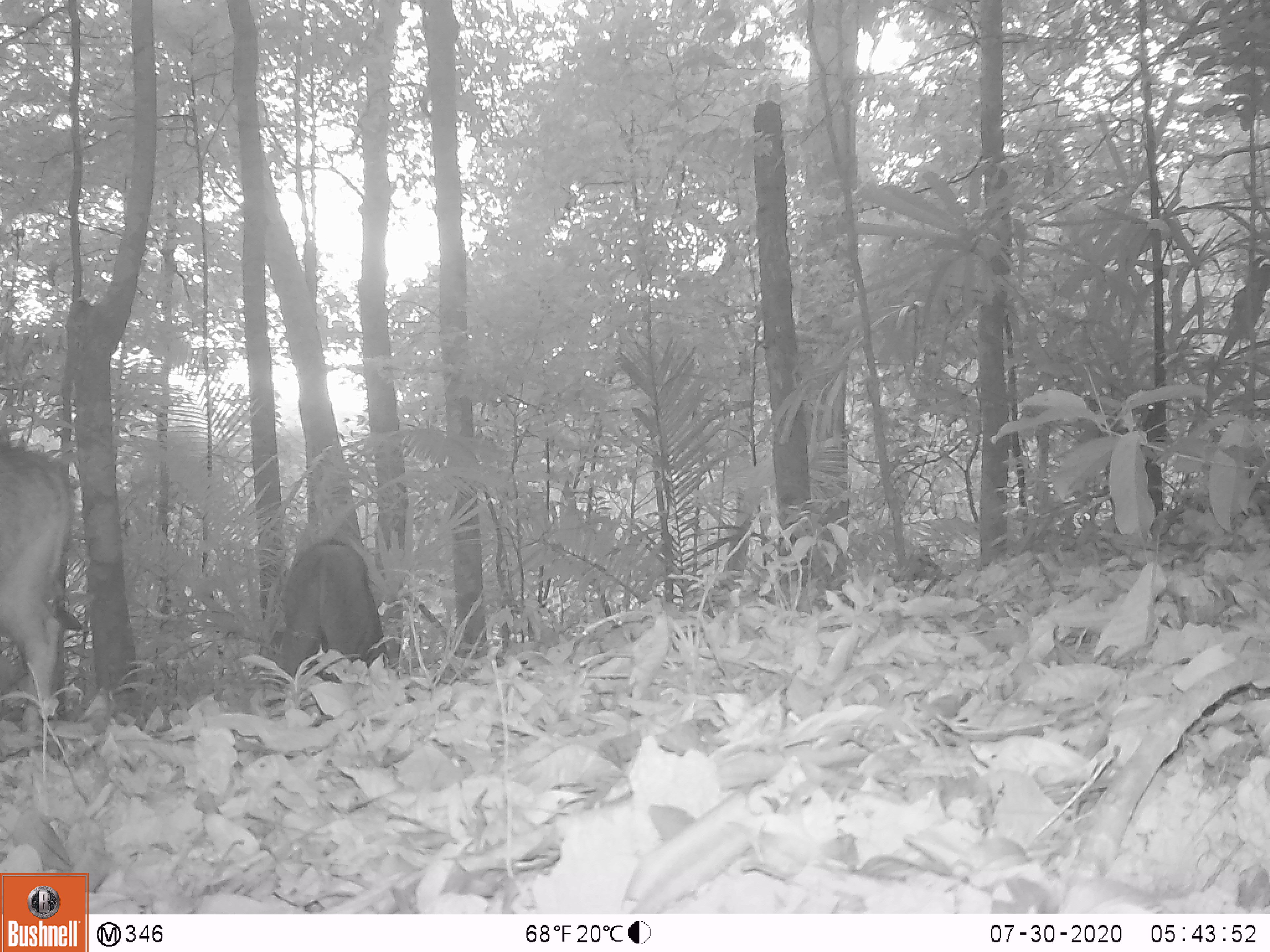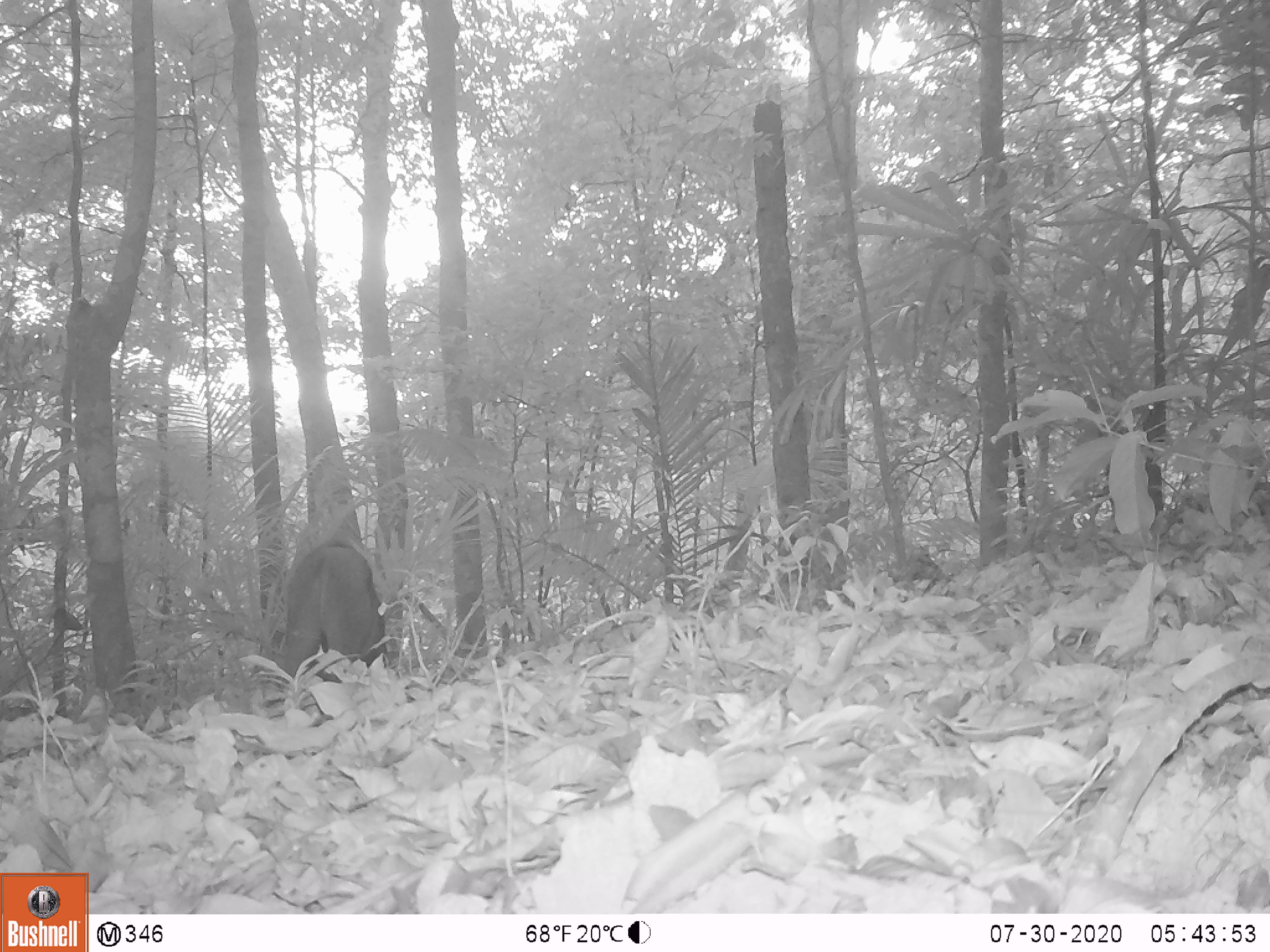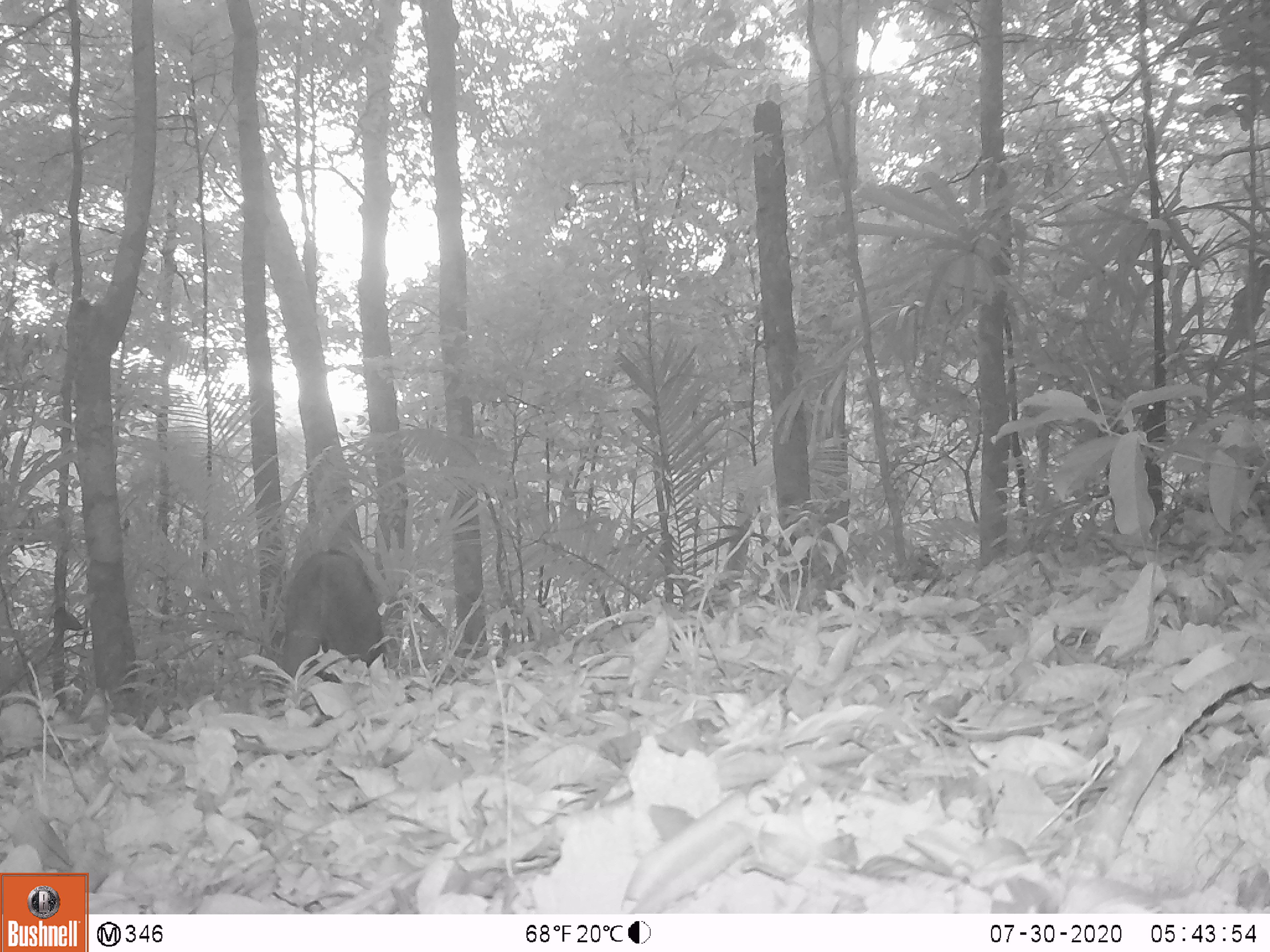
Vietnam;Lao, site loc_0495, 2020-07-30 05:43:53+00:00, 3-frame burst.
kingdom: Animalia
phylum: Chordata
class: Mammalia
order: Artiodactyla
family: Suidae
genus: Sus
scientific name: Sus scrofa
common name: eurasian wild pig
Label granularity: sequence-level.